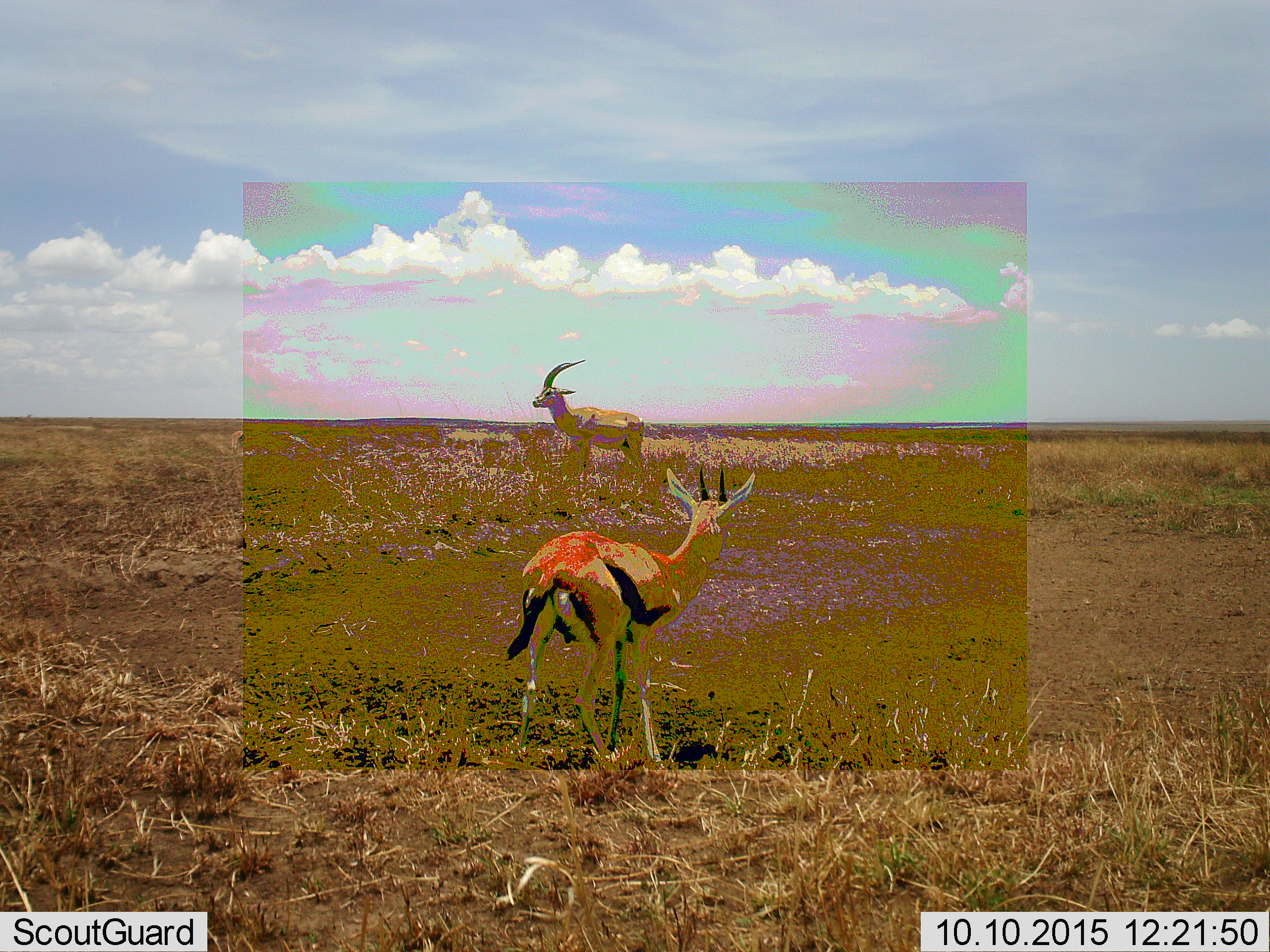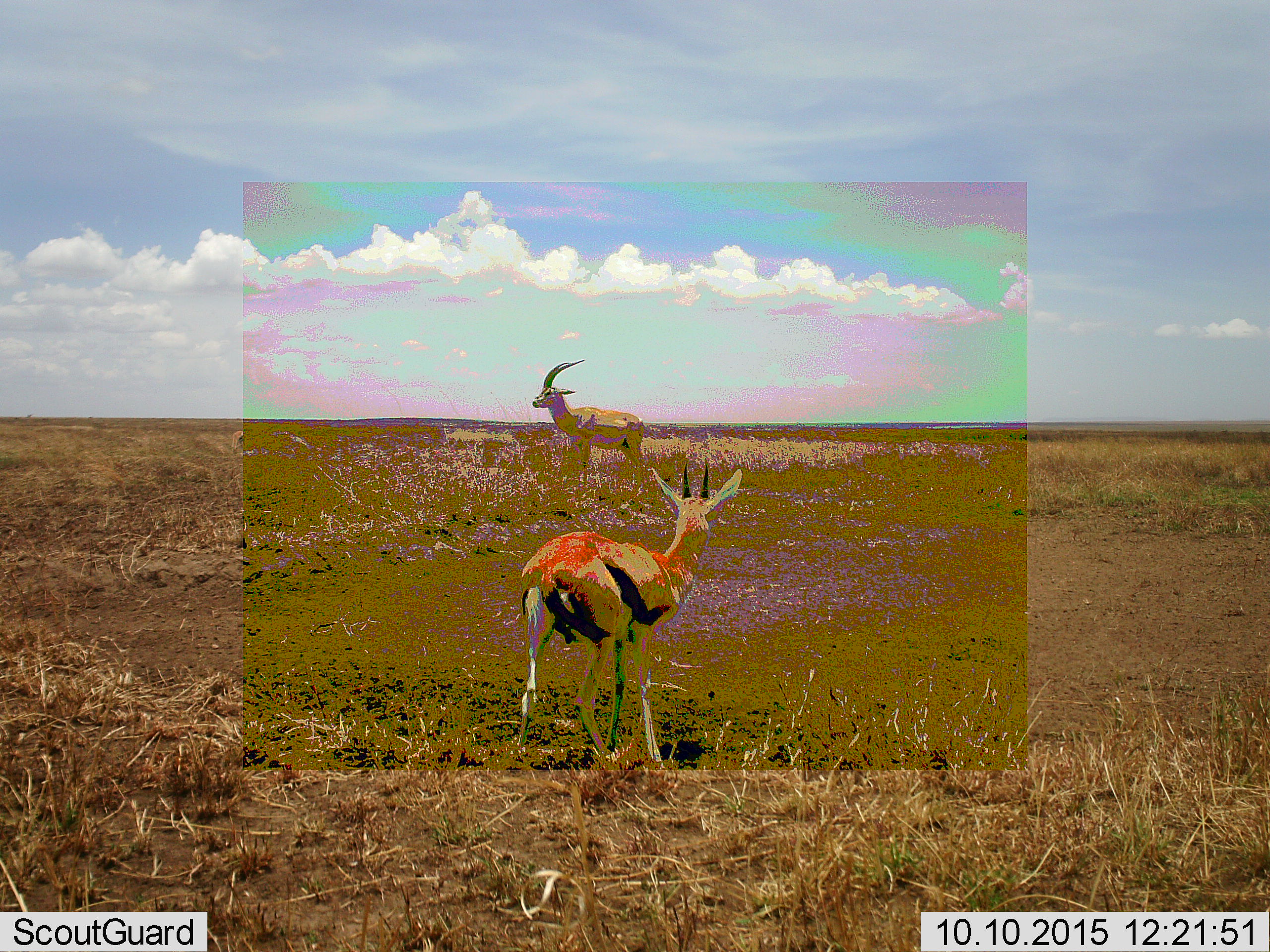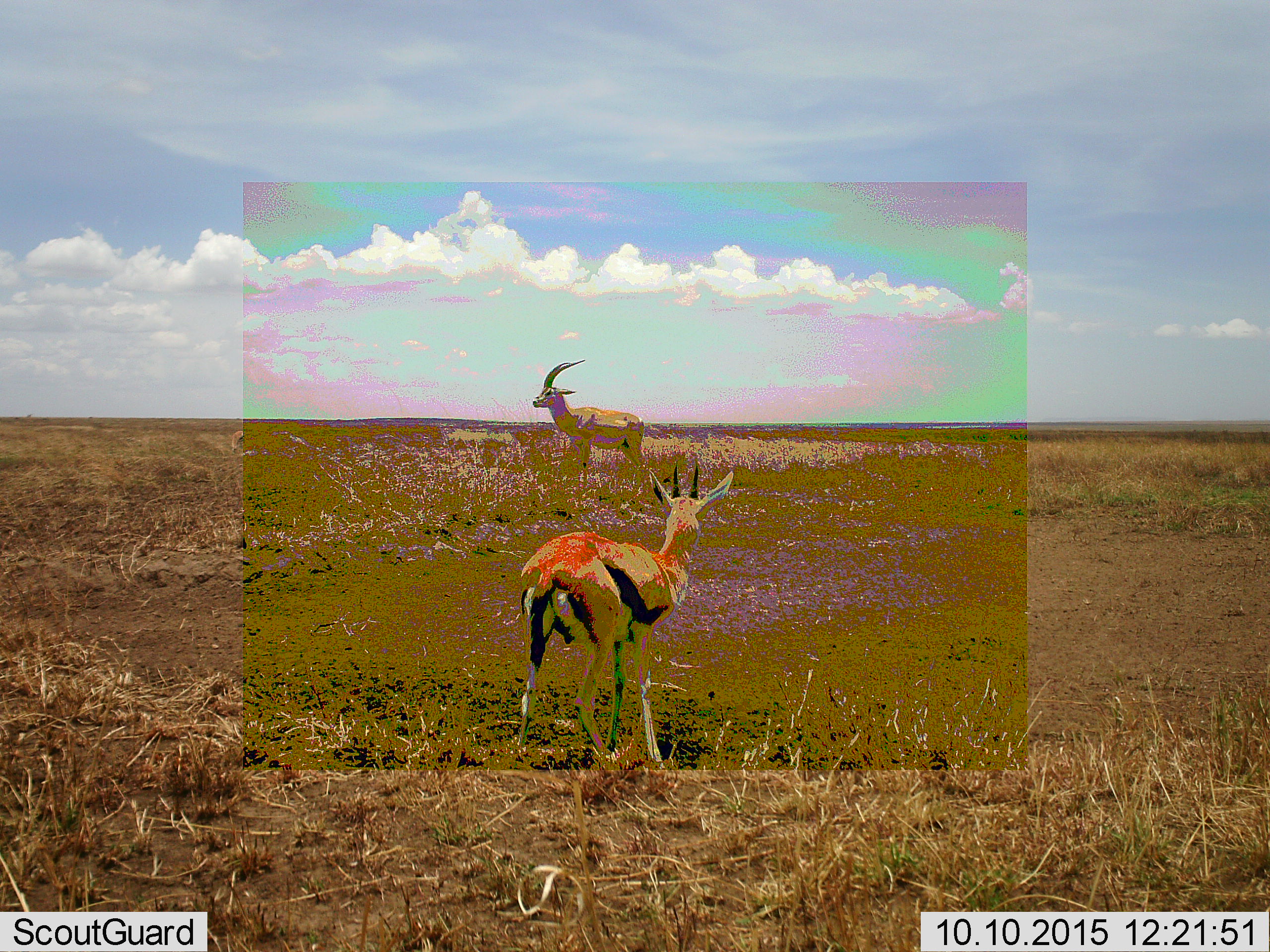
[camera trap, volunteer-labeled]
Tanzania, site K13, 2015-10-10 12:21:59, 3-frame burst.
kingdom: Animalia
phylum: Chordata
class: Mammalia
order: Artiodactyla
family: Bovidae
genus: Eudorcas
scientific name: Eudorcas thomsonii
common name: thomson's gazelle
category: gazellethomsons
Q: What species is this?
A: Gazellethomsons (thomson's gazelle) (Eudorcas thomsonii).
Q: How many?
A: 2.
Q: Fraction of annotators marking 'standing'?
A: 86%.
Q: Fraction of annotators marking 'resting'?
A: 0%.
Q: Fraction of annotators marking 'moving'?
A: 14%.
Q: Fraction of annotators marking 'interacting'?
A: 0%.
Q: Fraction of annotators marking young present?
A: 0%.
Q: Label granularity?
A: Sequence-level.